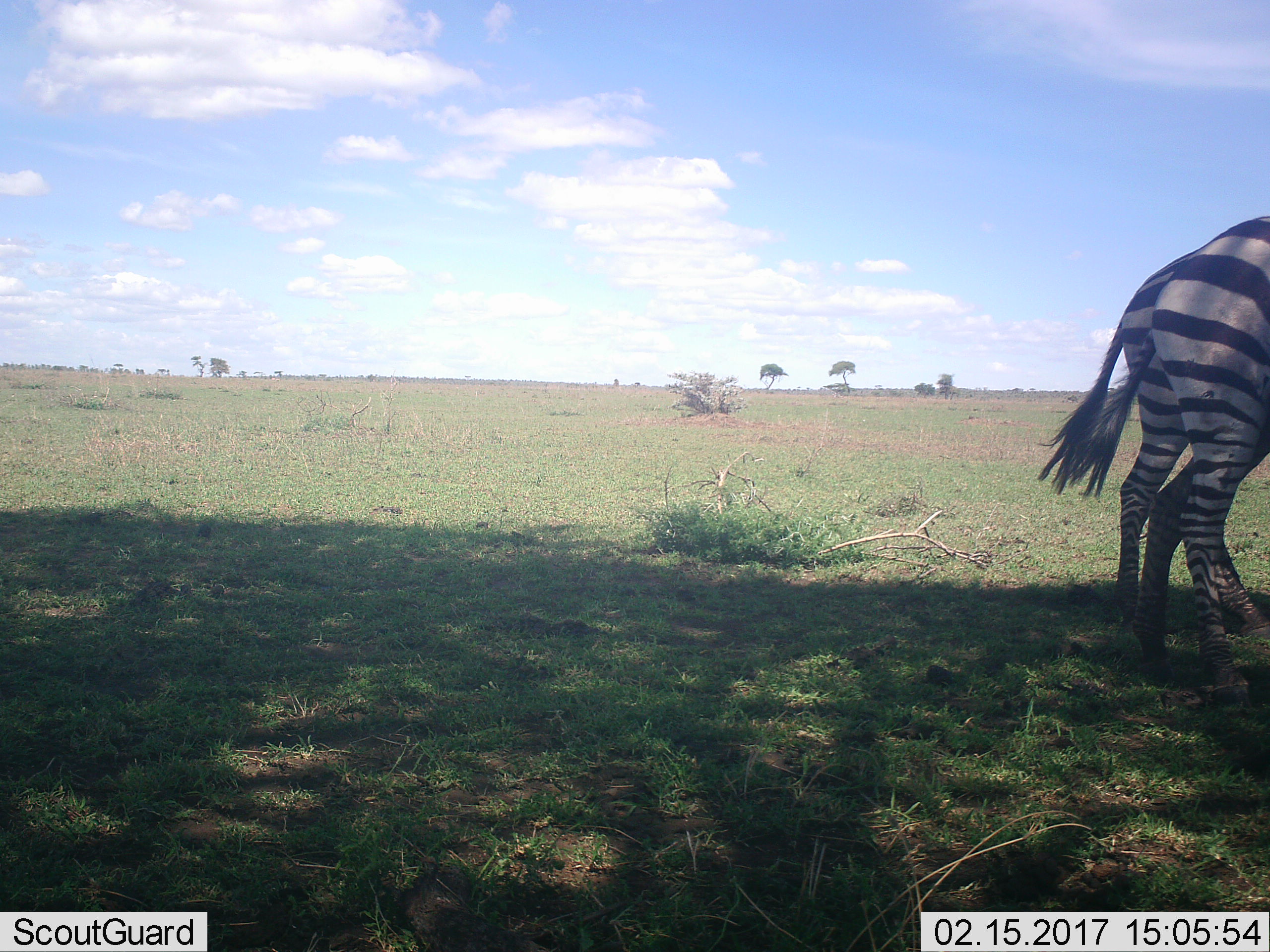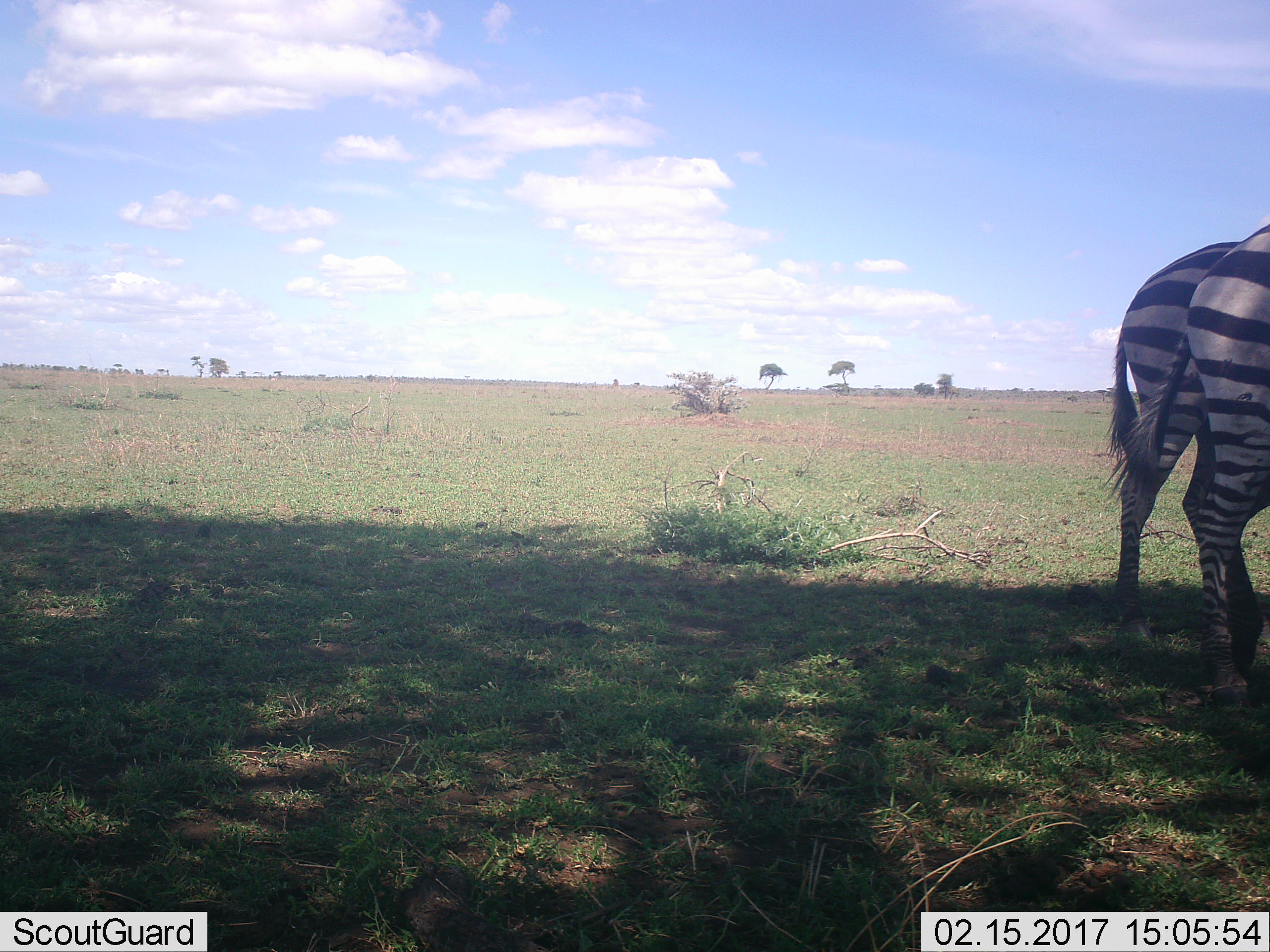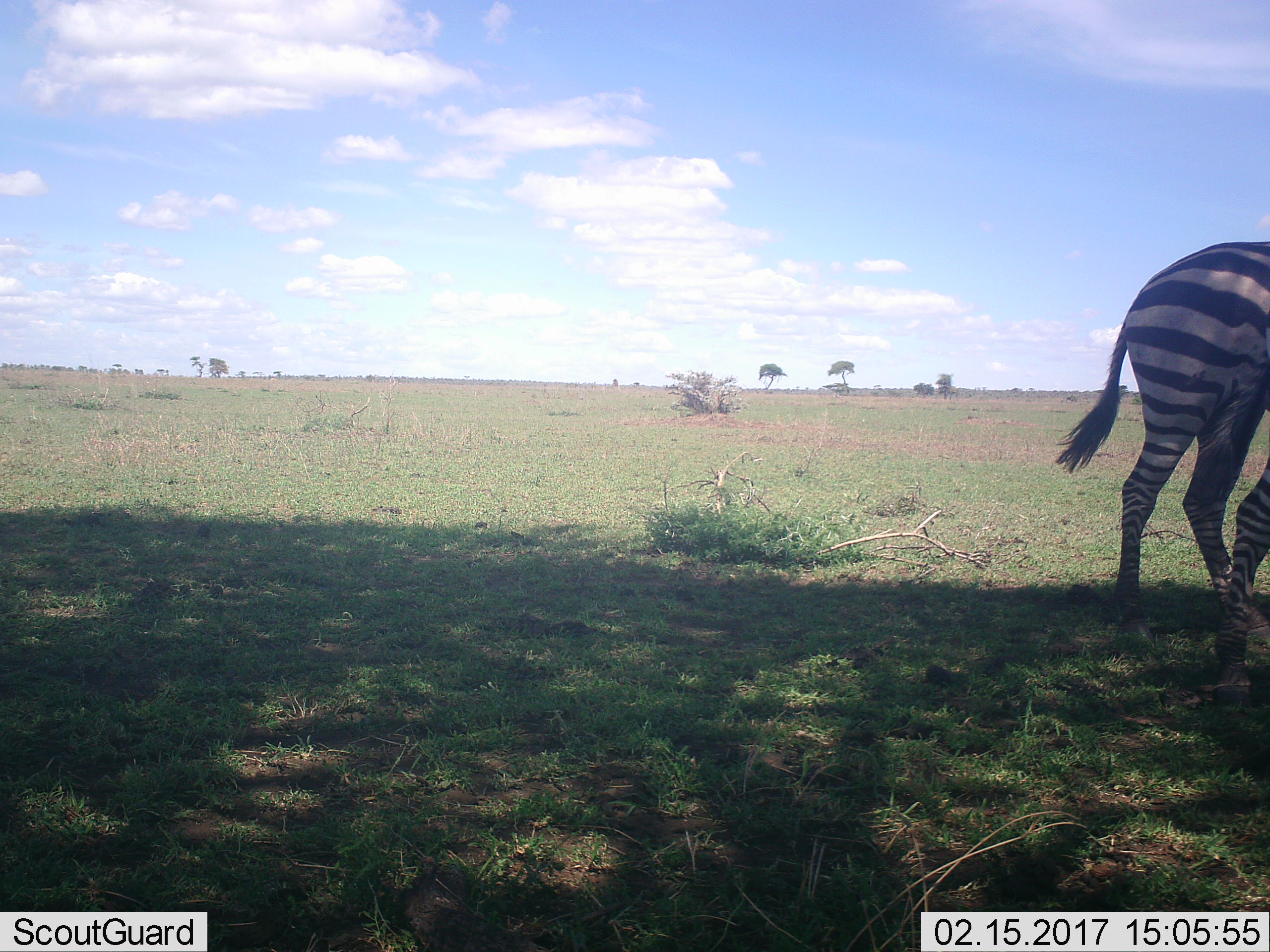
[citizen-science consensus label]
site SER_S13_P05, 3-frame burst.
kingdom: Animalia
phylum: Chordata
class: Mammalia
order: Perissodactyla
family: Equidae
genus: Equus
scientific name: Equus quagga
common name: plains zebra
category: zebraplains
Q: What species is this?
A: Zebraplains (plains zebra) (Equus quagga).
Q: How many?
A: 2.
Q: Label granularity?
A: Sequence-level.